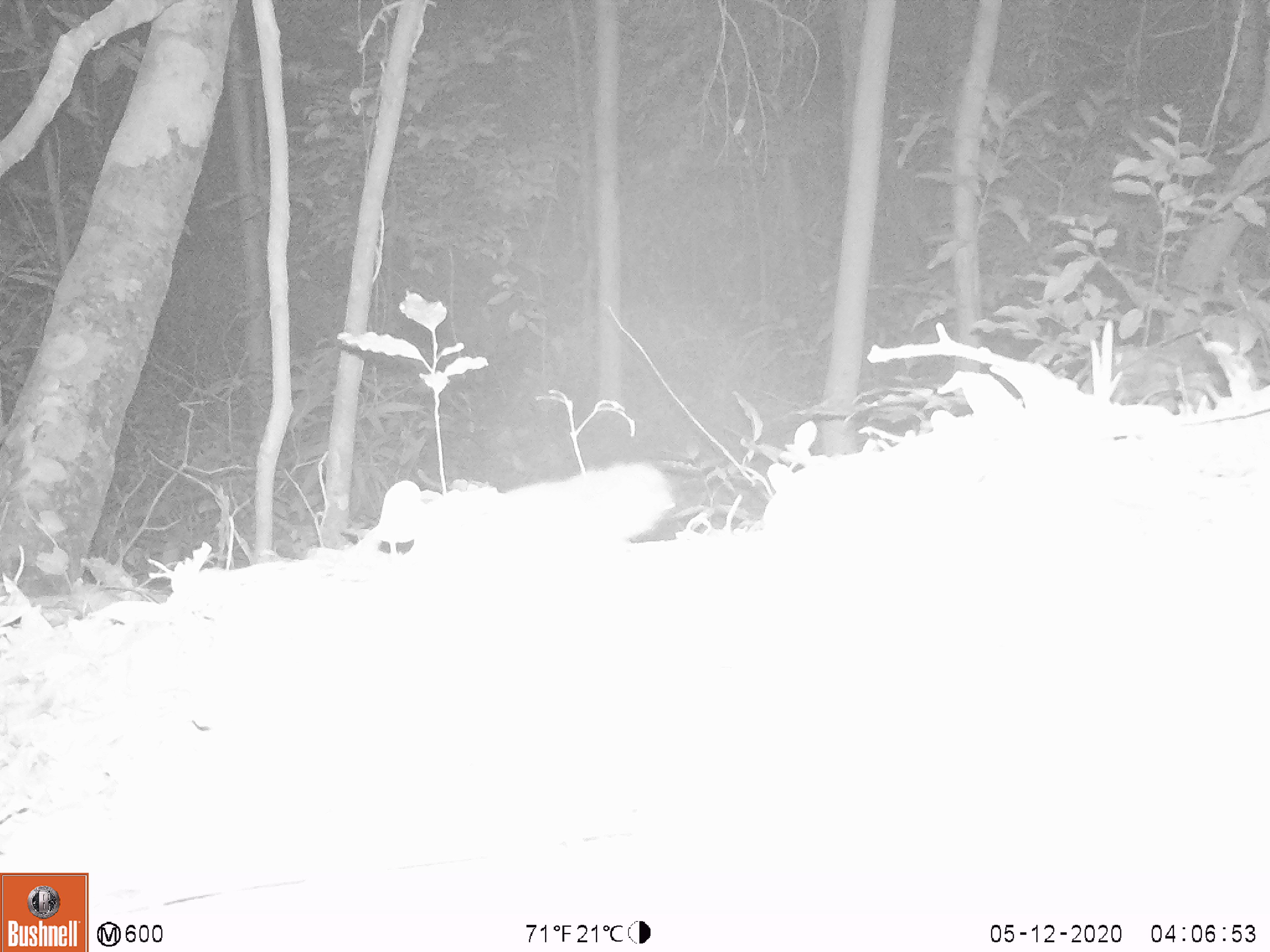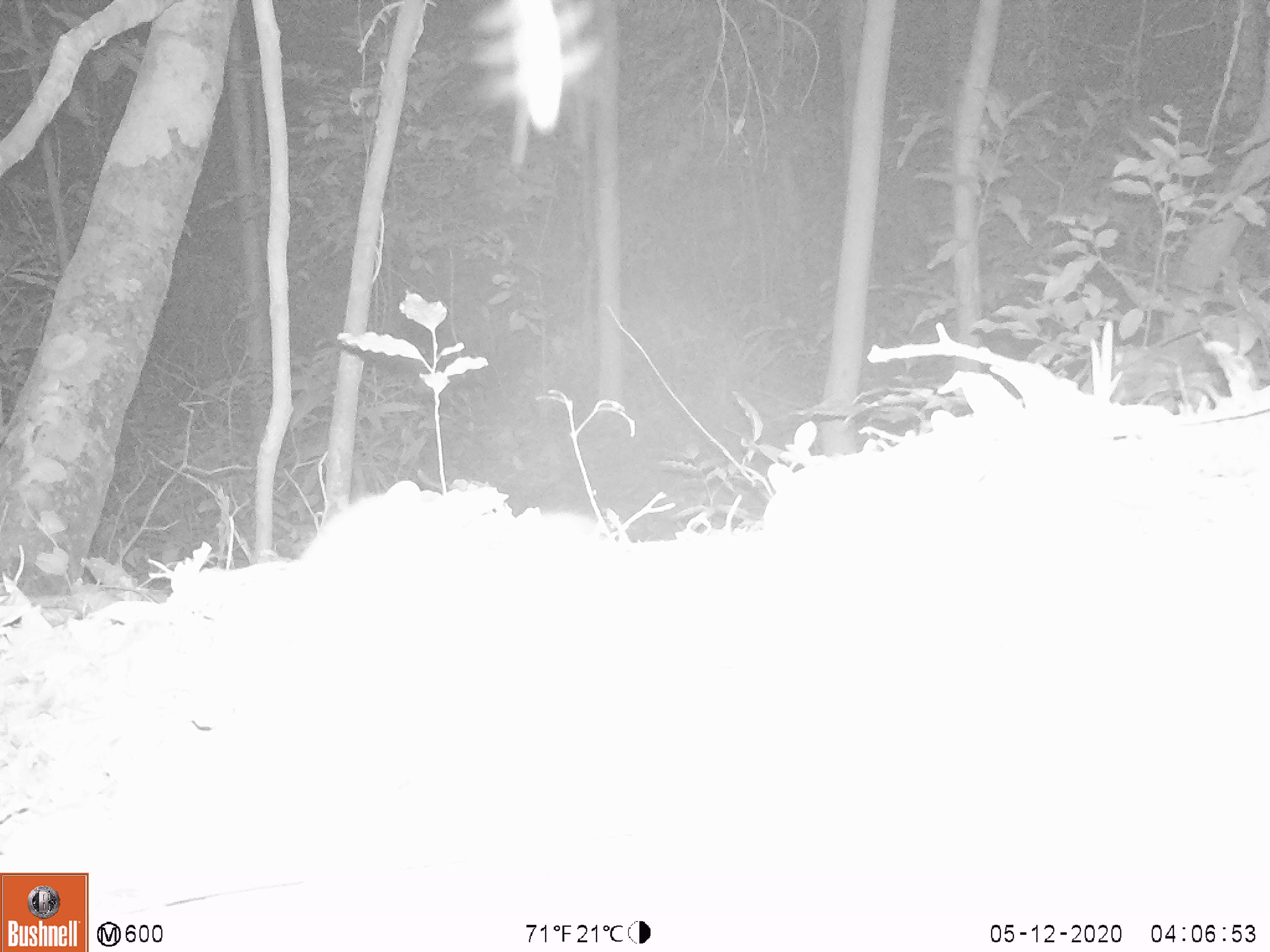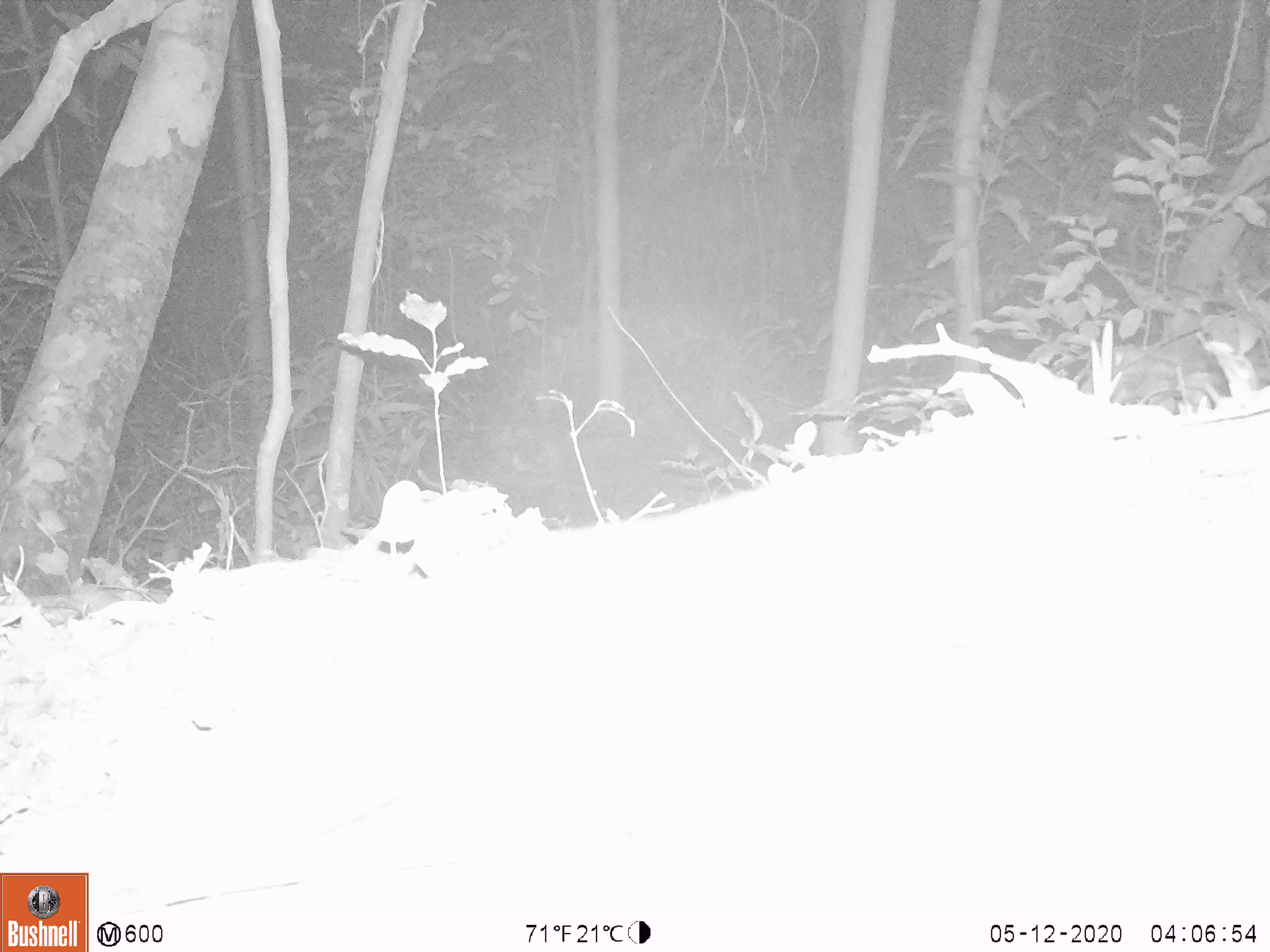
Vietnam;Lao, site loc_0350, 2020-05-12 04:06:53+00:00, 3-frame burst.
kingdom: Animalia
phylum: Chordata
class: Mammalia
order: Carnivora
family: Mustelidae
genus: Melogale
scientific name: Melogale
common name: ferret badger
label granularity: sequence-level